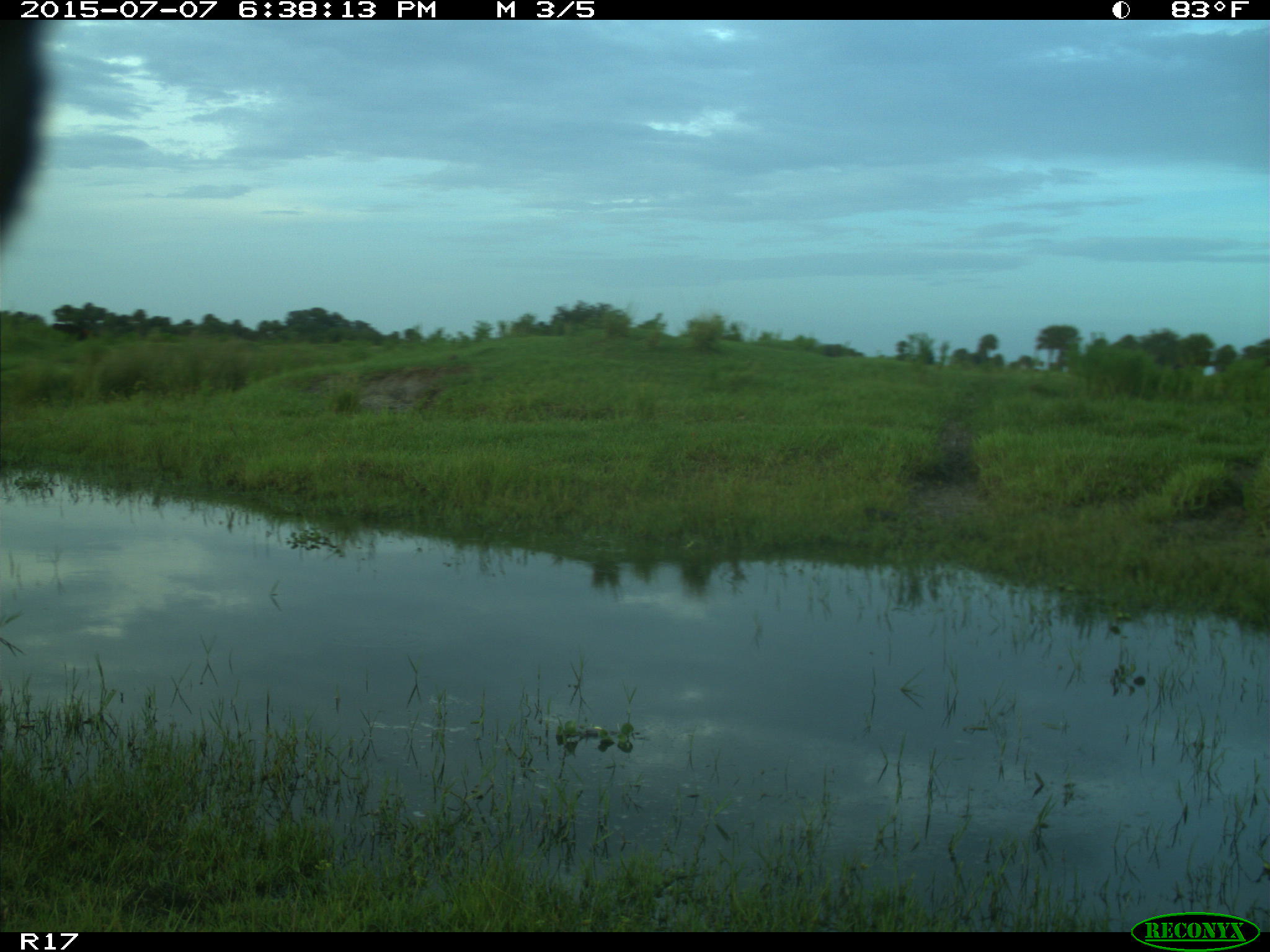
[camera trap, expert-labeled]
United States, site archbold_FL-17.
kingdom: Animalia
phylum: Chordata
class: Mammalia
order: Artiodactyla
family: Bovidae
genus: Bos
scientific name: Bos taurus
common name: domestic cow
Bos taurus (domestic cow).